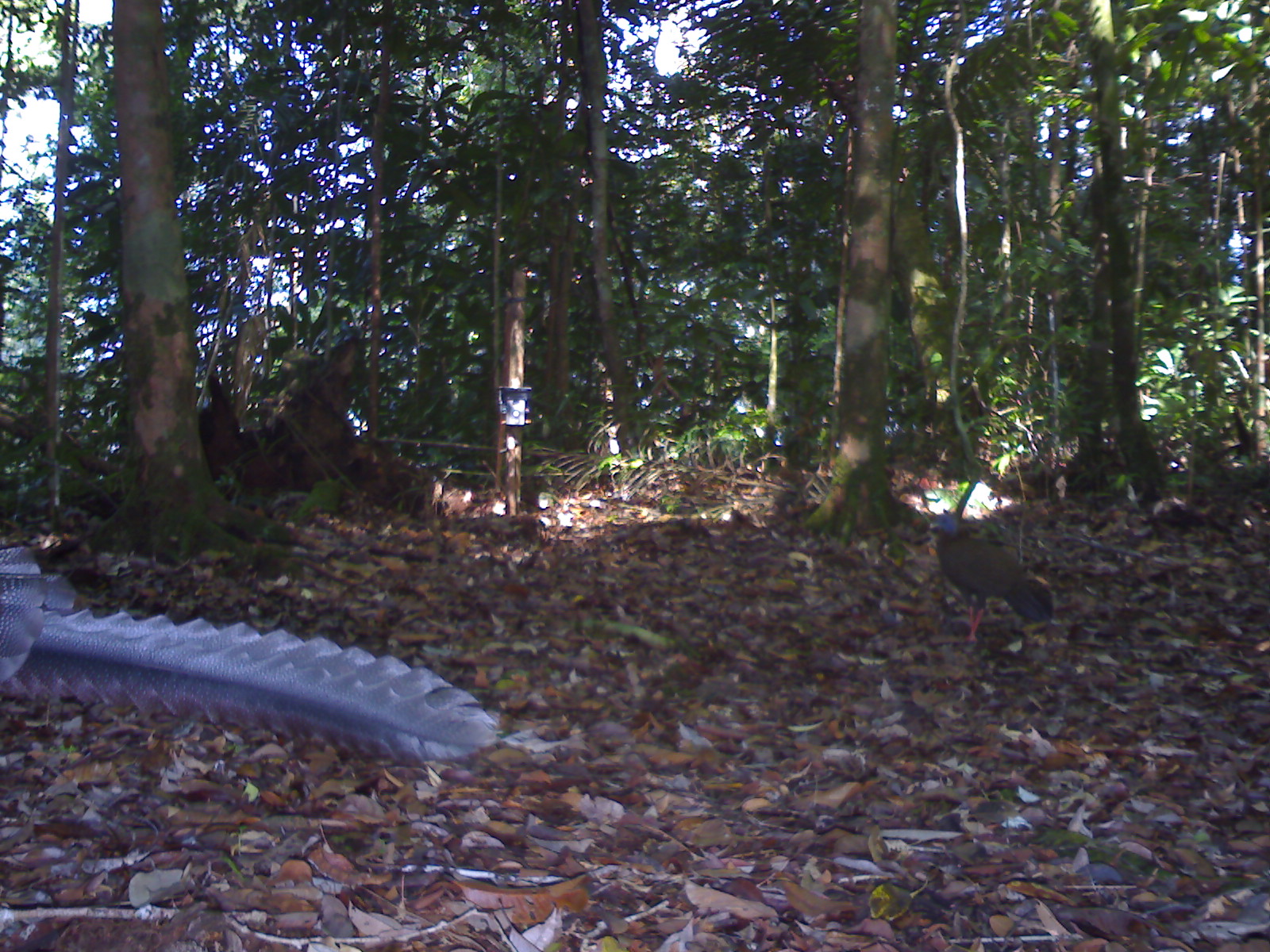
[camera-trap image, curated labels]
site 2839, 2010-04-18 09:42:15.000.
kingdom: Animalia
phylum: Chordata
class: Aves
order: Galliformes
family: Phasianidae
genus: Argusianus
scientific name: Argusianus argus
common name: great argus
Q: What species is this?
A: Argusianus argus (great argus).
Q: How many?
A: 2.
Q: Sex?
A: Male and female.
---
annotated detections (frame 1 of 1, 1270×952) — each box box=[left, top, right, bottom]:
argusianus argus: box=[0, 543, 503, 765]; box=[926, 512, 1057, 645]